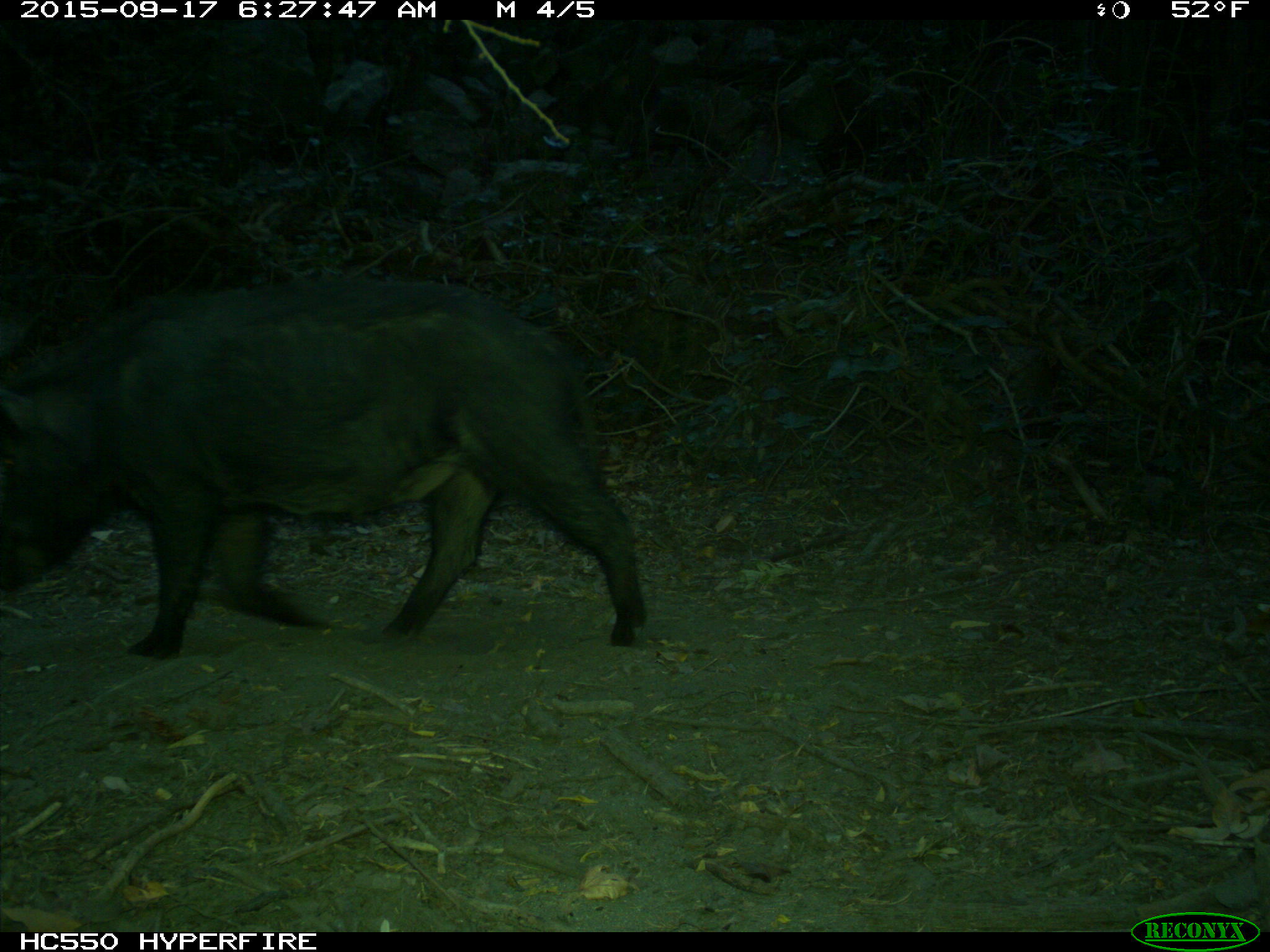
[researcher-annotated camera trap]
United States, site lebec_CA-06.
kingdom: Animalia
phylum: Chordata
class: Mammalia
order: Artiodactyla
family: Suidae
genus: Sus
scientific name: Sus scrofa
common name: wild boar